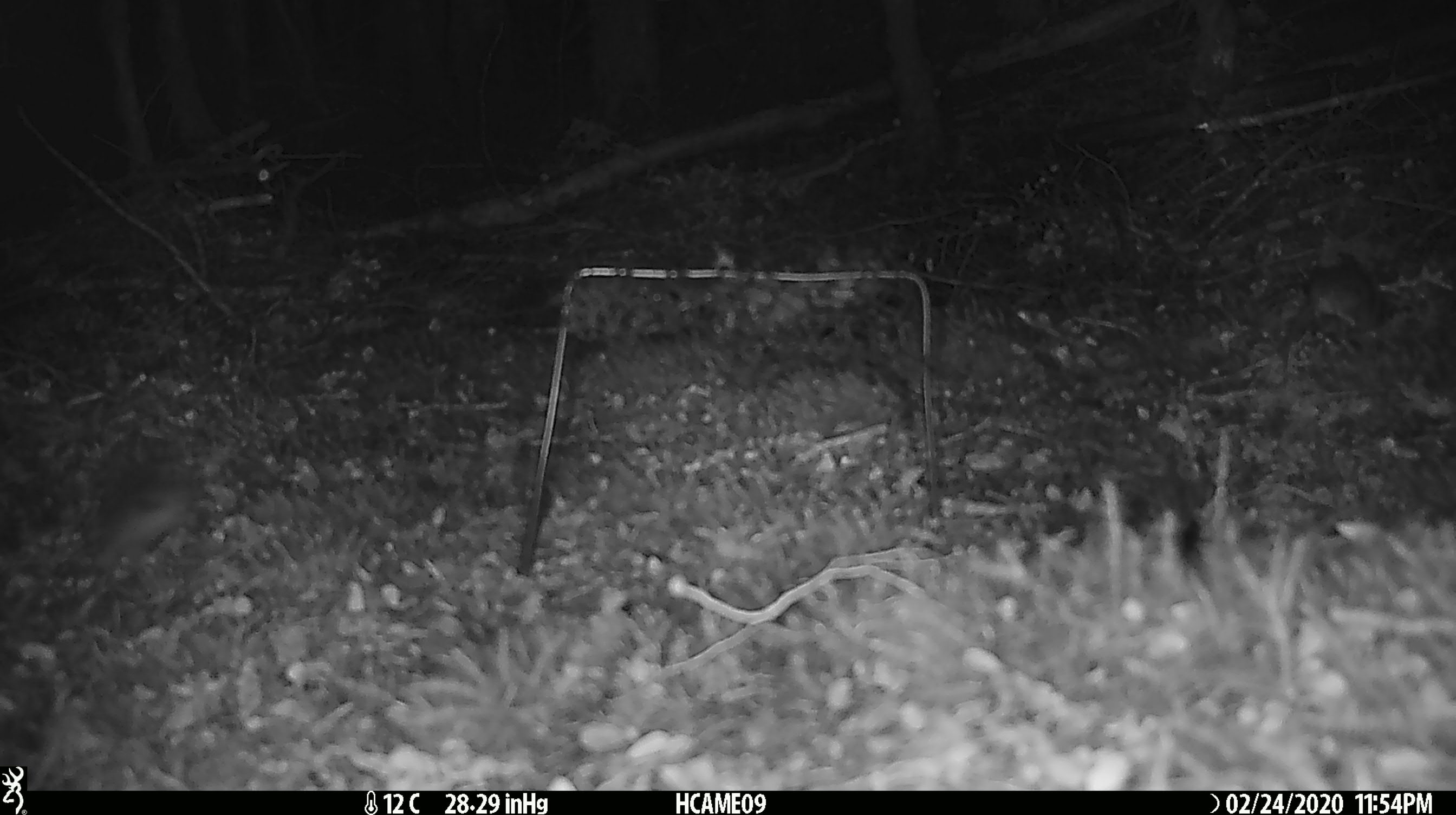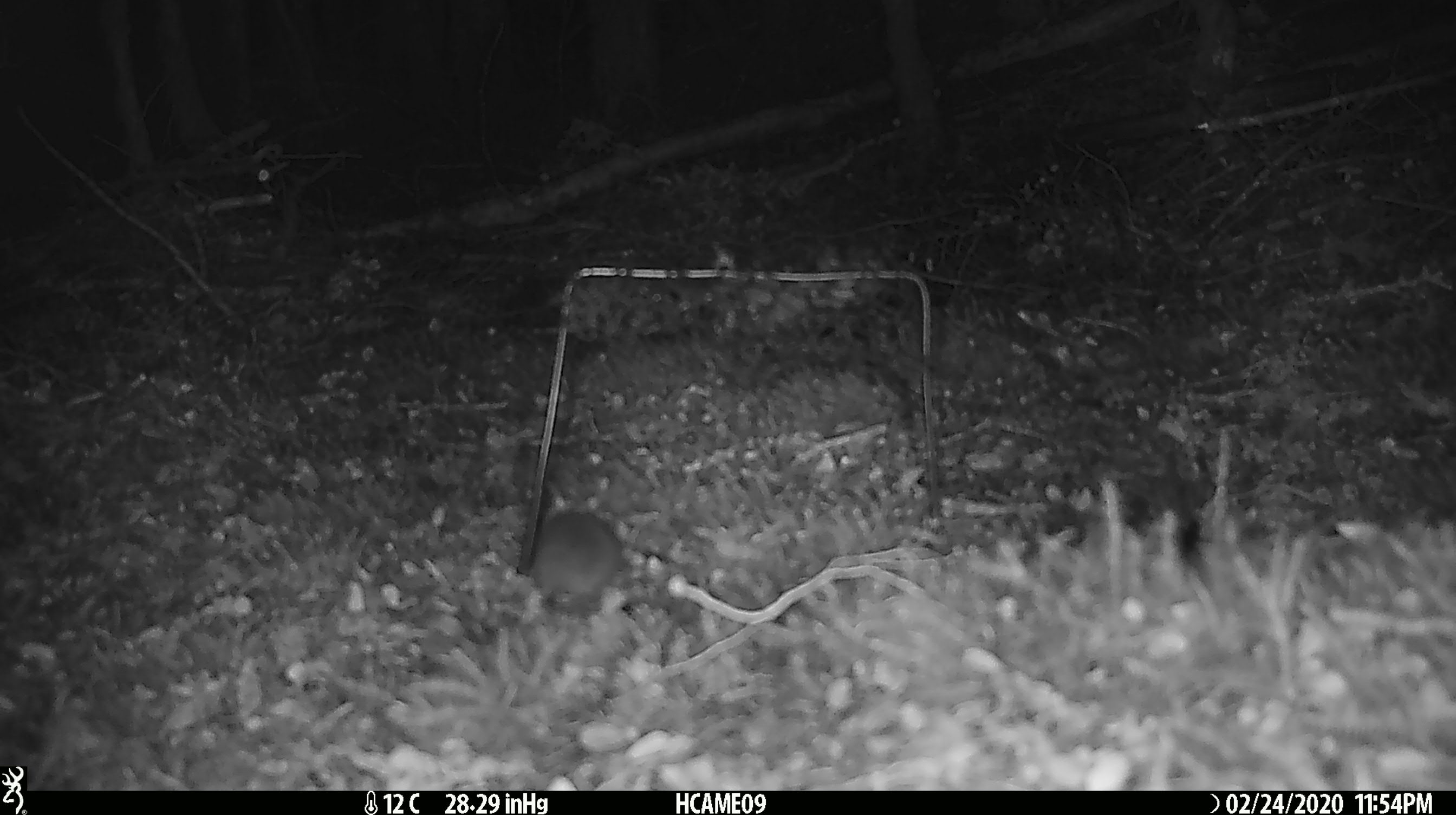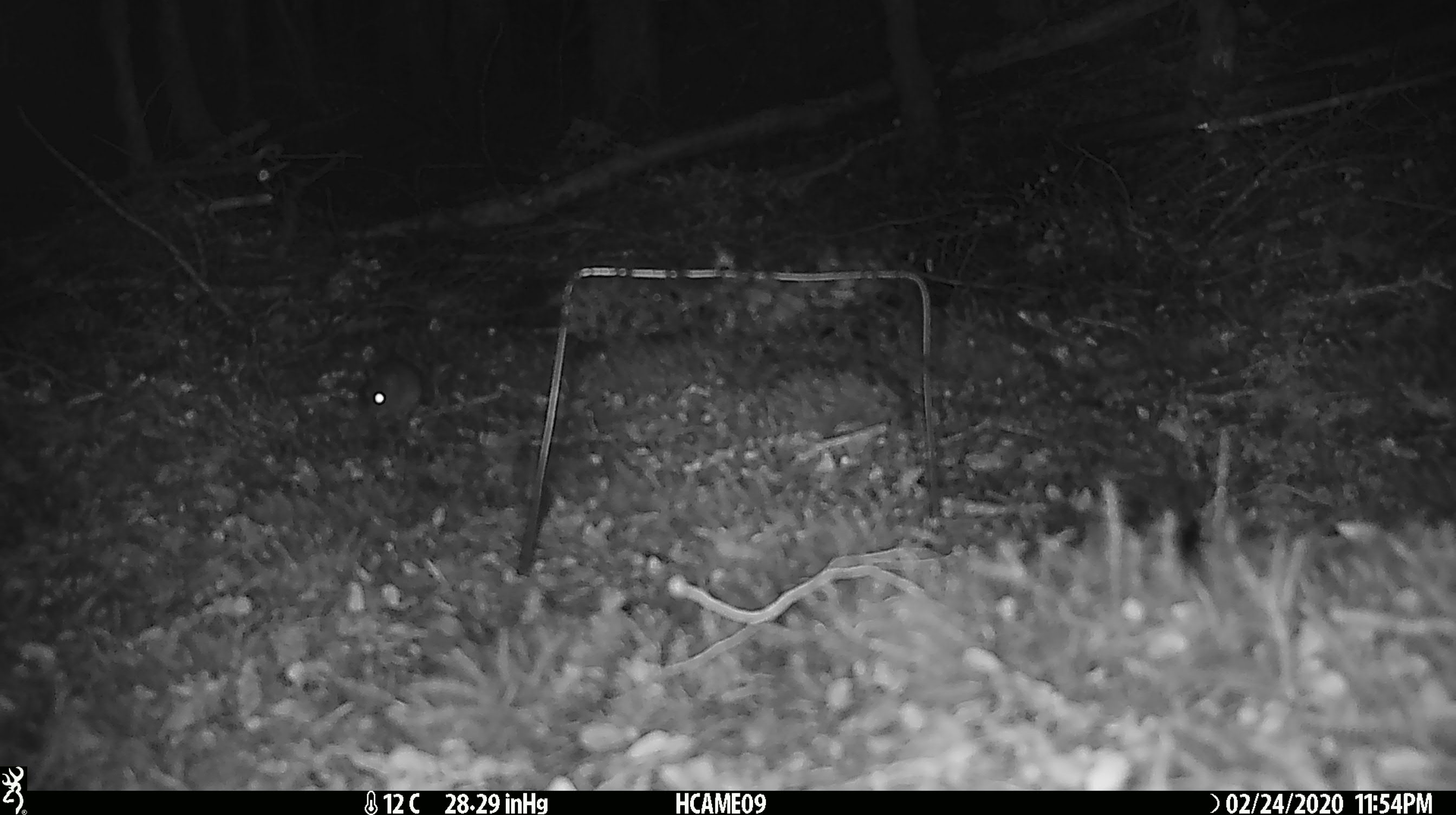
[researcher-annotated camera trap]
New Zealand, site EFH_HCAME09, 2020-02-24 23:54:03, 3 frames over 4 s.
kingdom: Animalia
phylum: Chordata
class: Mammalia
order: Rodentia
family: Muridae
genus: Mus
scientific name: Mus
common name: mouse